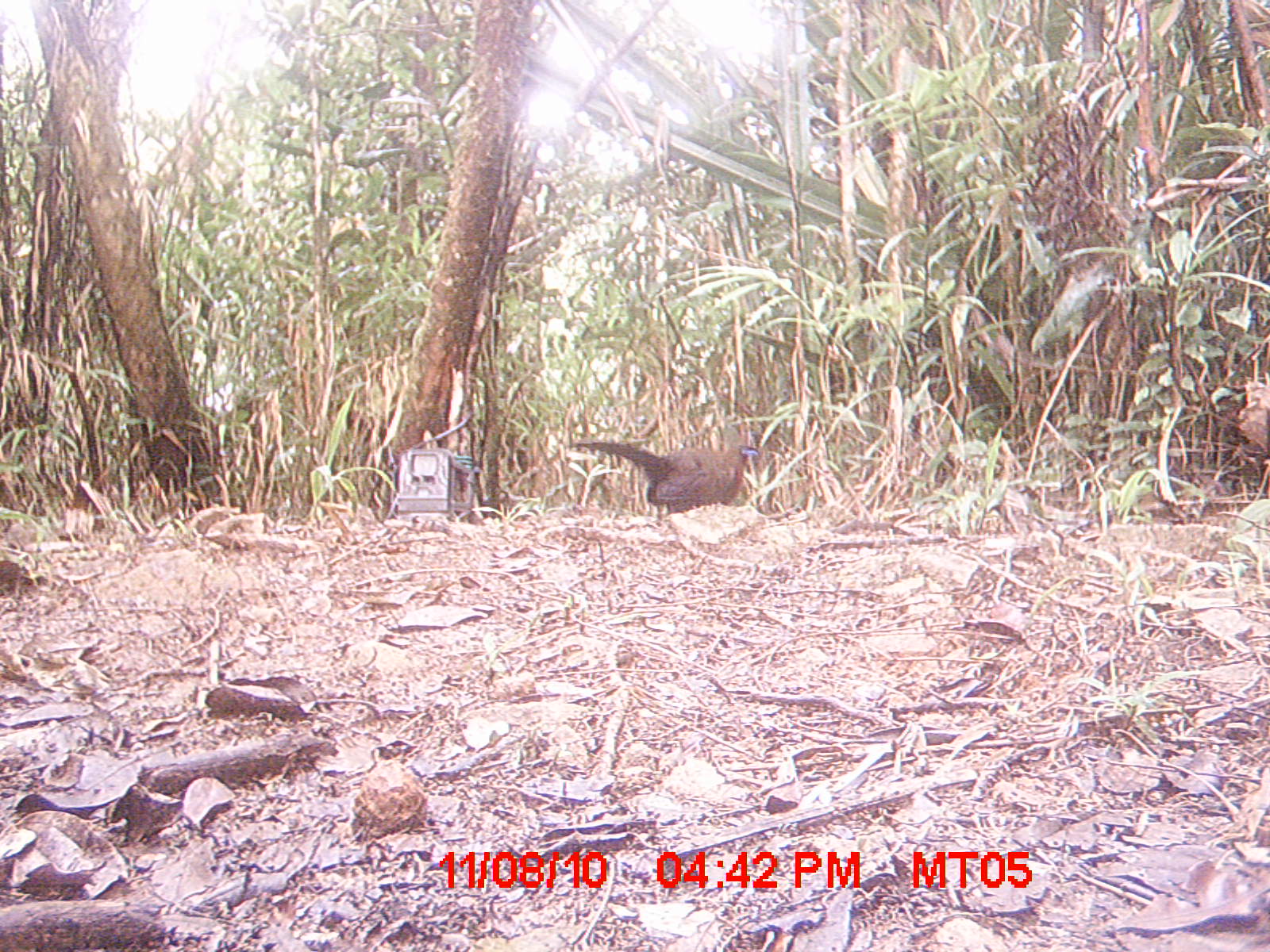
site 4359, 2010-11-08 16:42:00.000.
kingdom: Animalia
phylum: Chordata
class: Aves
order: Cuculiformes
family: Cuculidae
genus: Coua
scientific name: Coua serriana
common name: red-breasted coua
Coua serriana (red-breasted coua), count 1.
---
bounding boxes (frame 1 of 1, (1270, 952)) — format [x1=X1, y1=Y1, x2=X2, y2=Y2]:
coua serriana: [x1=566, y1=438, x2=759, y2=512]